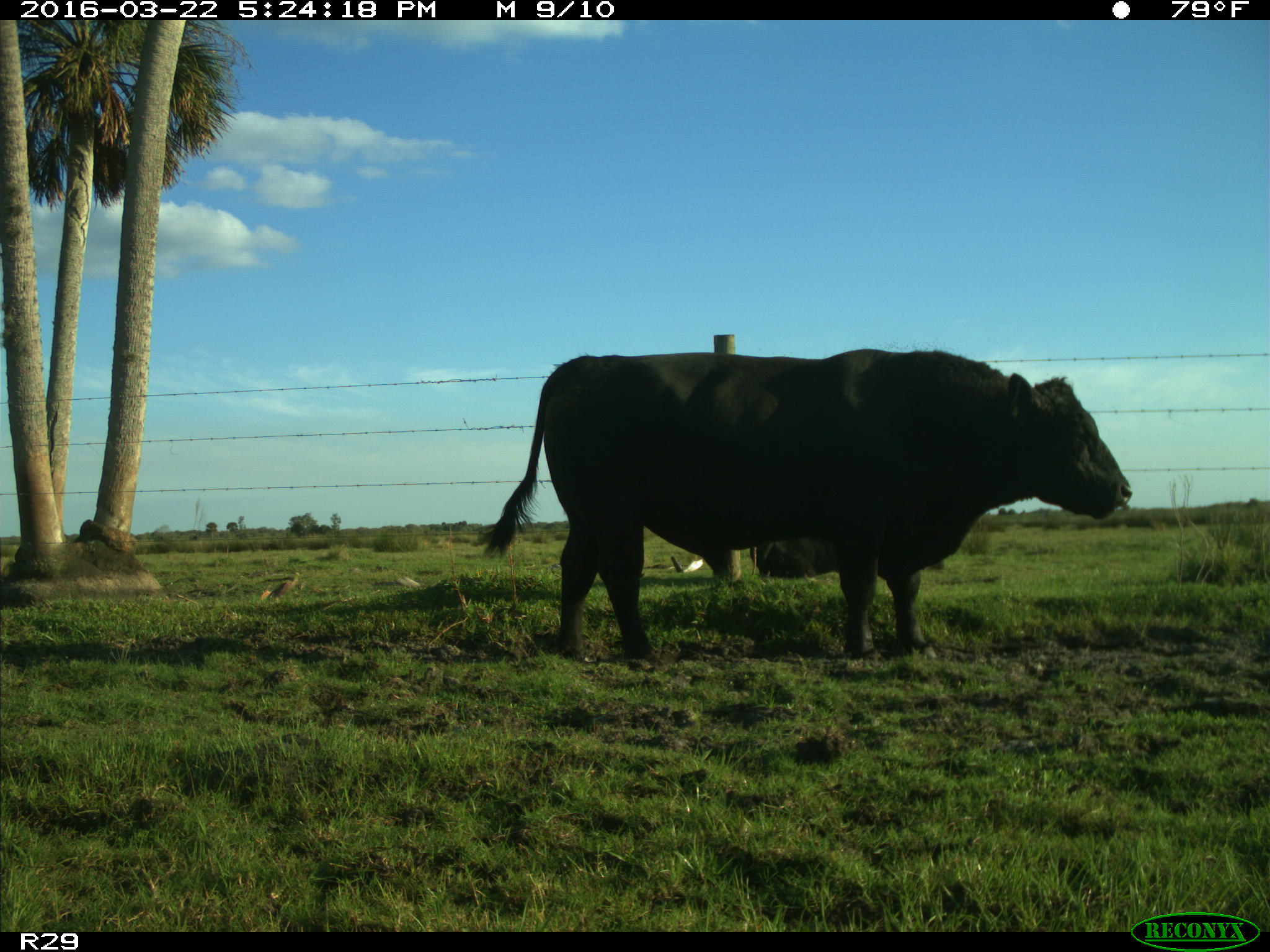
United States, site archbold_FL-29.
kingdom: Animalia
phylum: Chordata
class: Mammalia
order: Artiodactyla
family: Bovidae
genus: Bos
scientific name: Bos taurus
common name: domestic cow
Bos taurus (domestic cow).